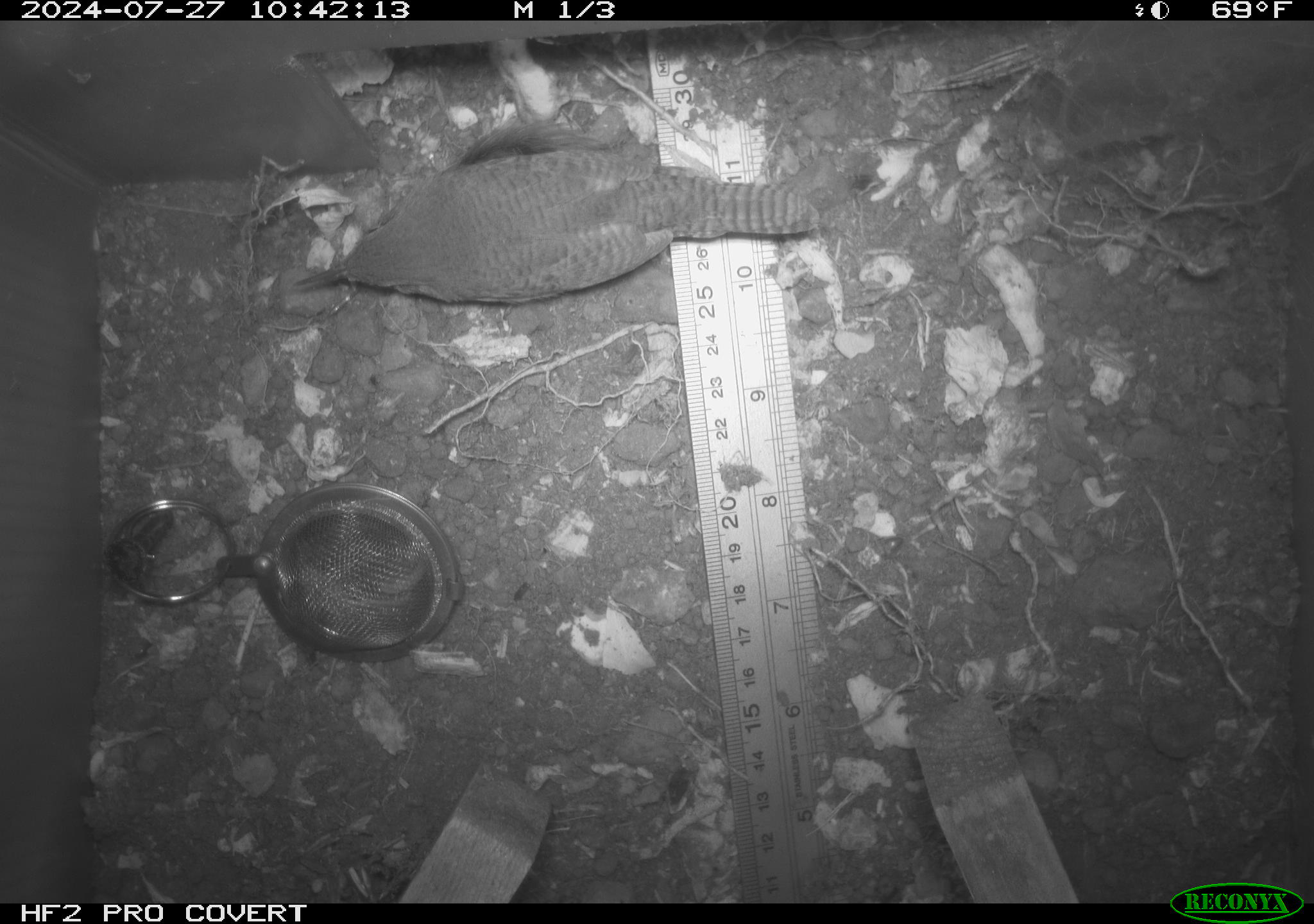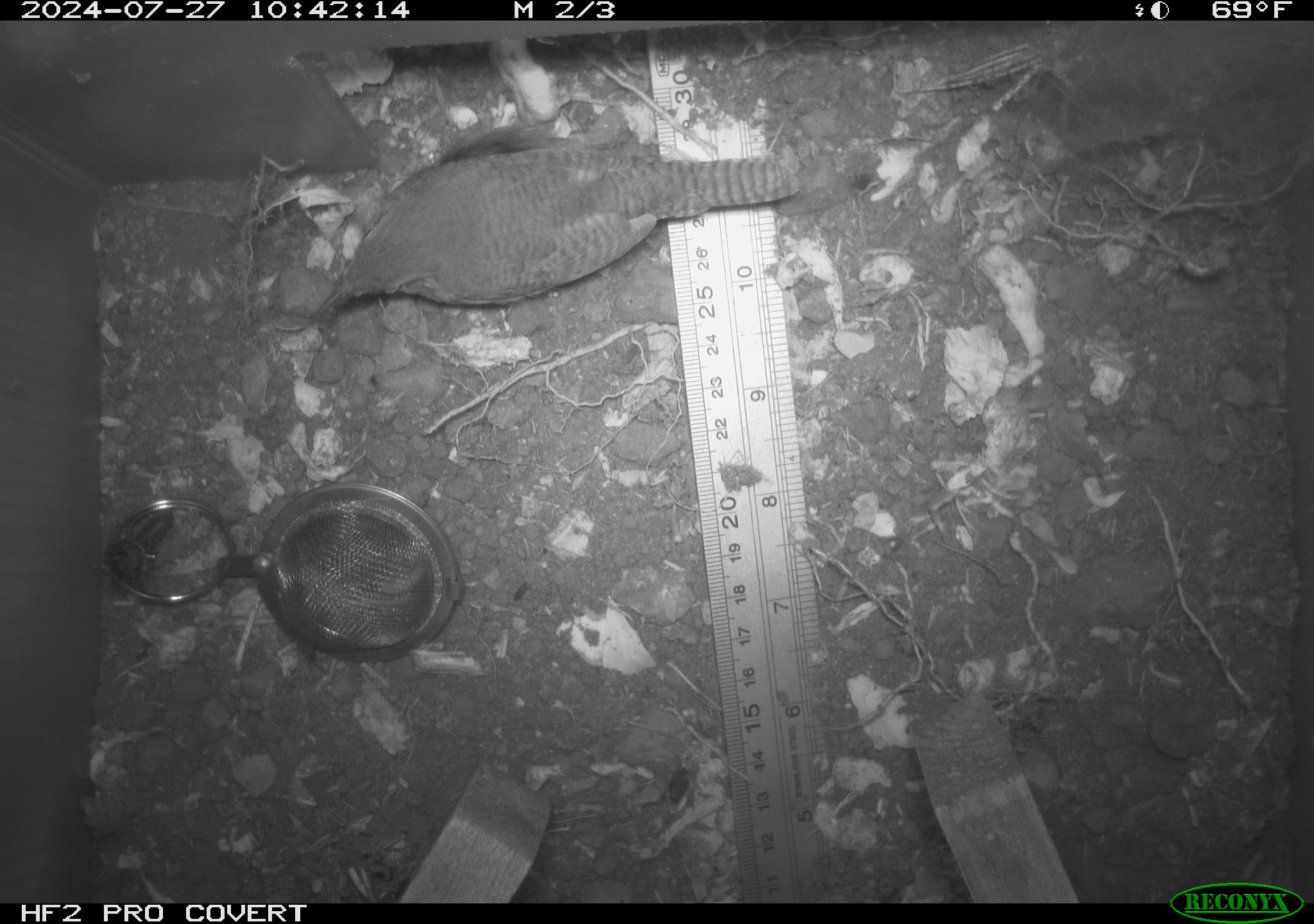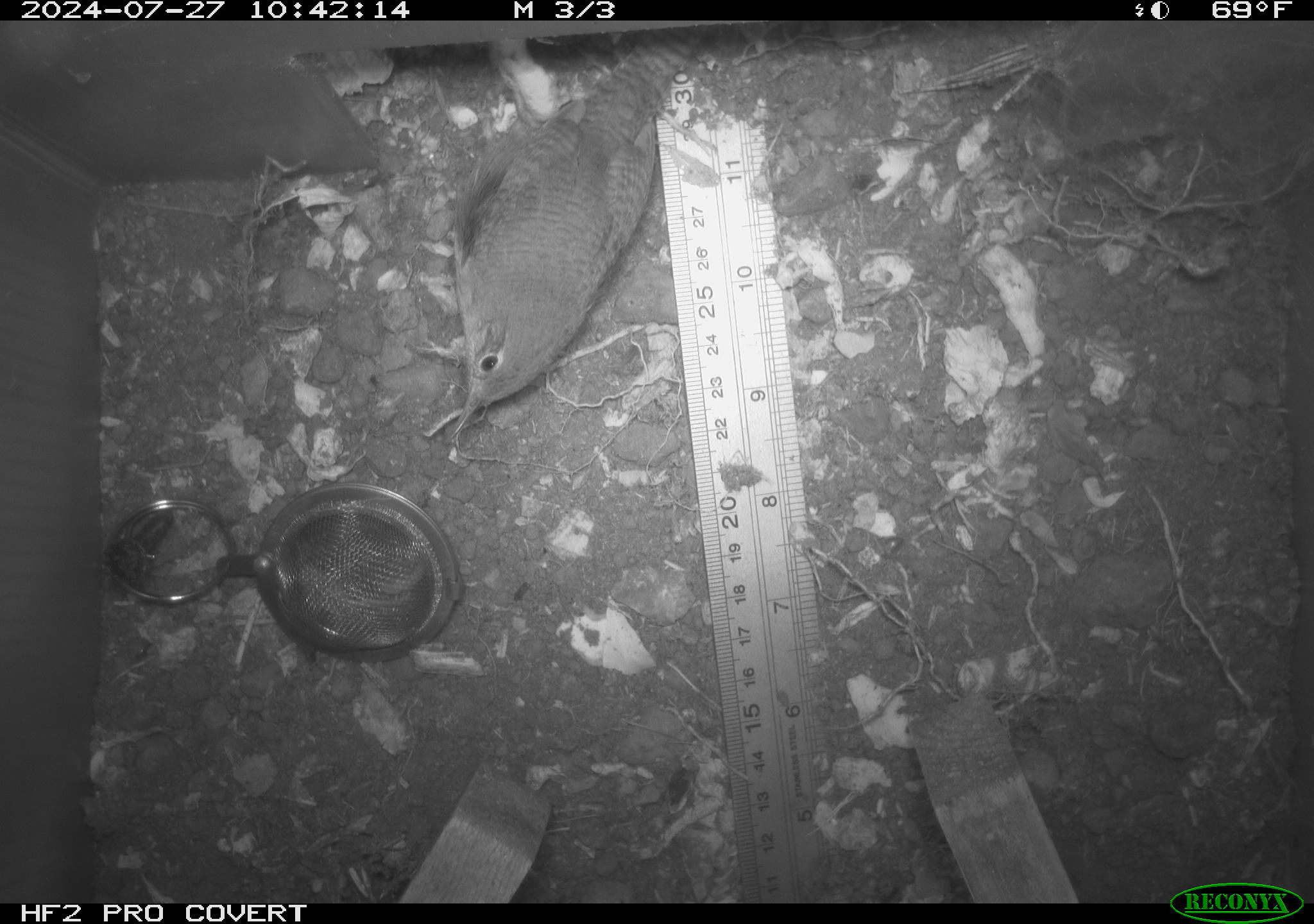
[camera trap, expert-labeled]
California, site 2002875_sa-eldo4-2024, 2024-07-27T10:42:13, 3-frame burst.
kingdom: Animalia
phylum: Chordata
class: Aves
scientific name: Aves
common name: bird